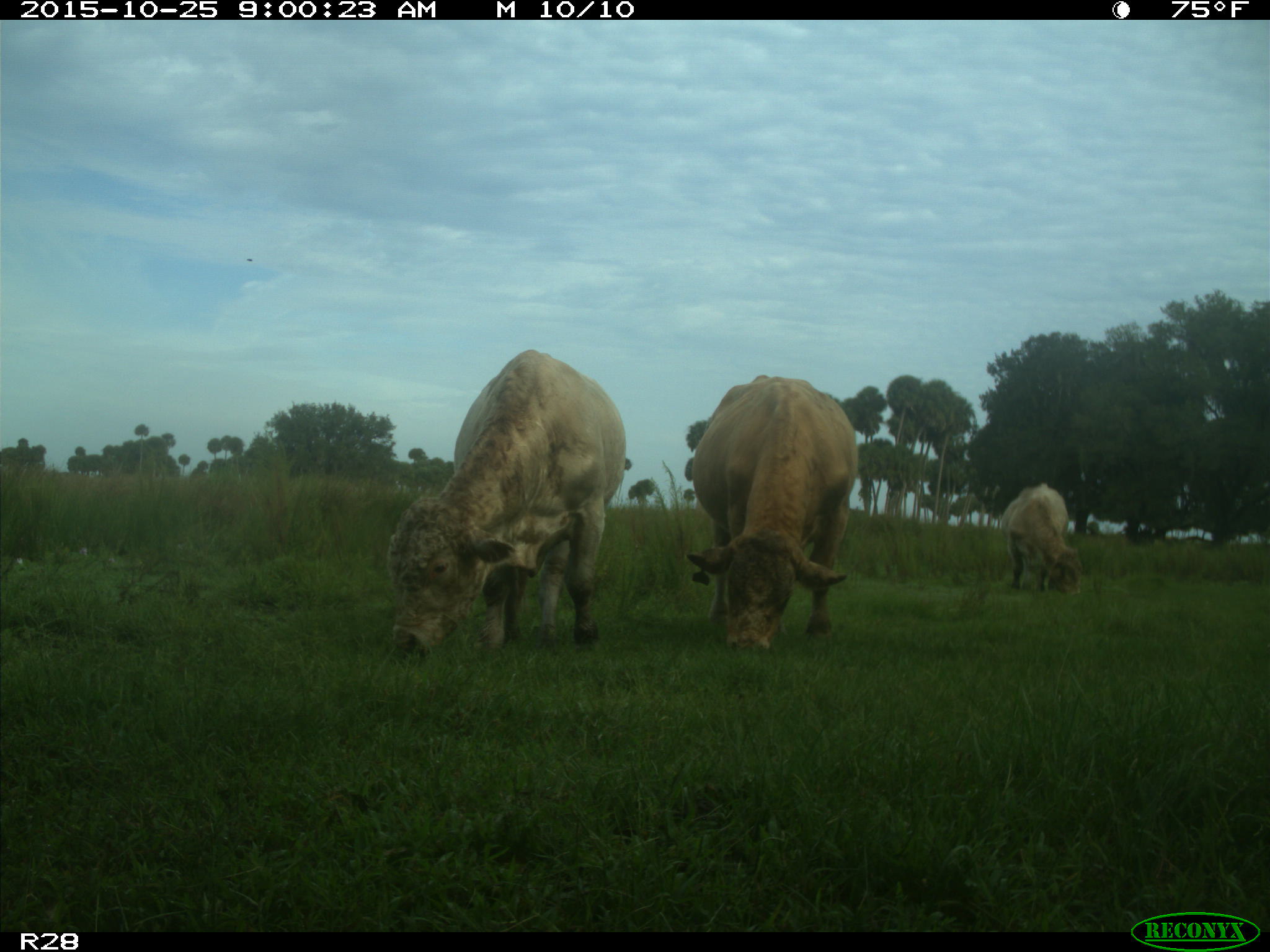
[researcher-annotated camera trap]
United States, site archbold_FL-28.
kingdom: Animalia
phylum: Chordata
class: Mammalia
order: Artiodactyla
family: Bovidae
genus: Bos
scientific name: Bos taurus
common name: domestic cow